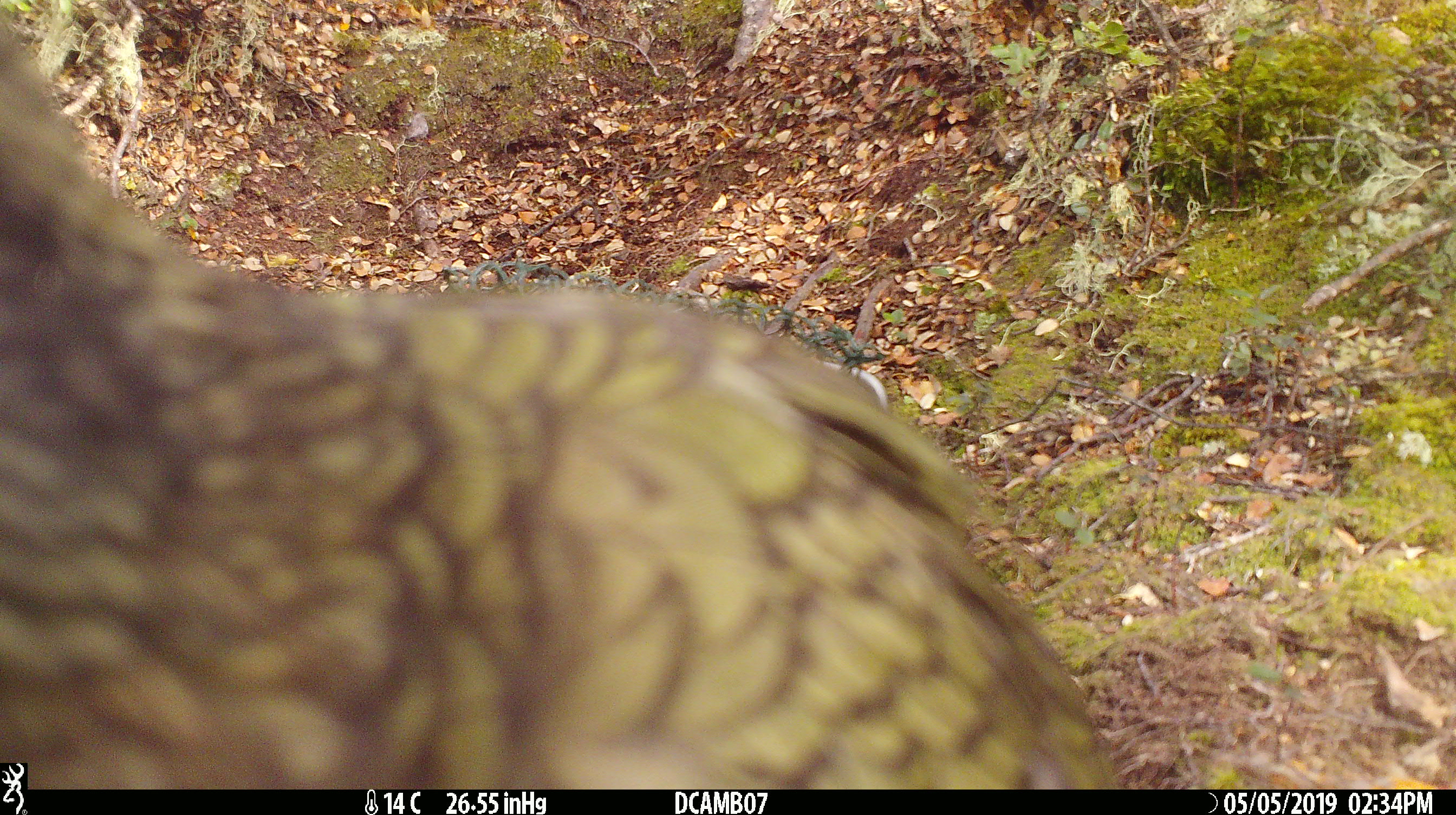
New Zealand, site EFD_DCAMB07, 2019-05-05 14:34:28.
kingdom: Animalia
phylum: Chordata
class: Aves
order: Psittaciformes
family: Strigopidae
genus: Nestor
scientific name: Nestor notabilis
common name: kea